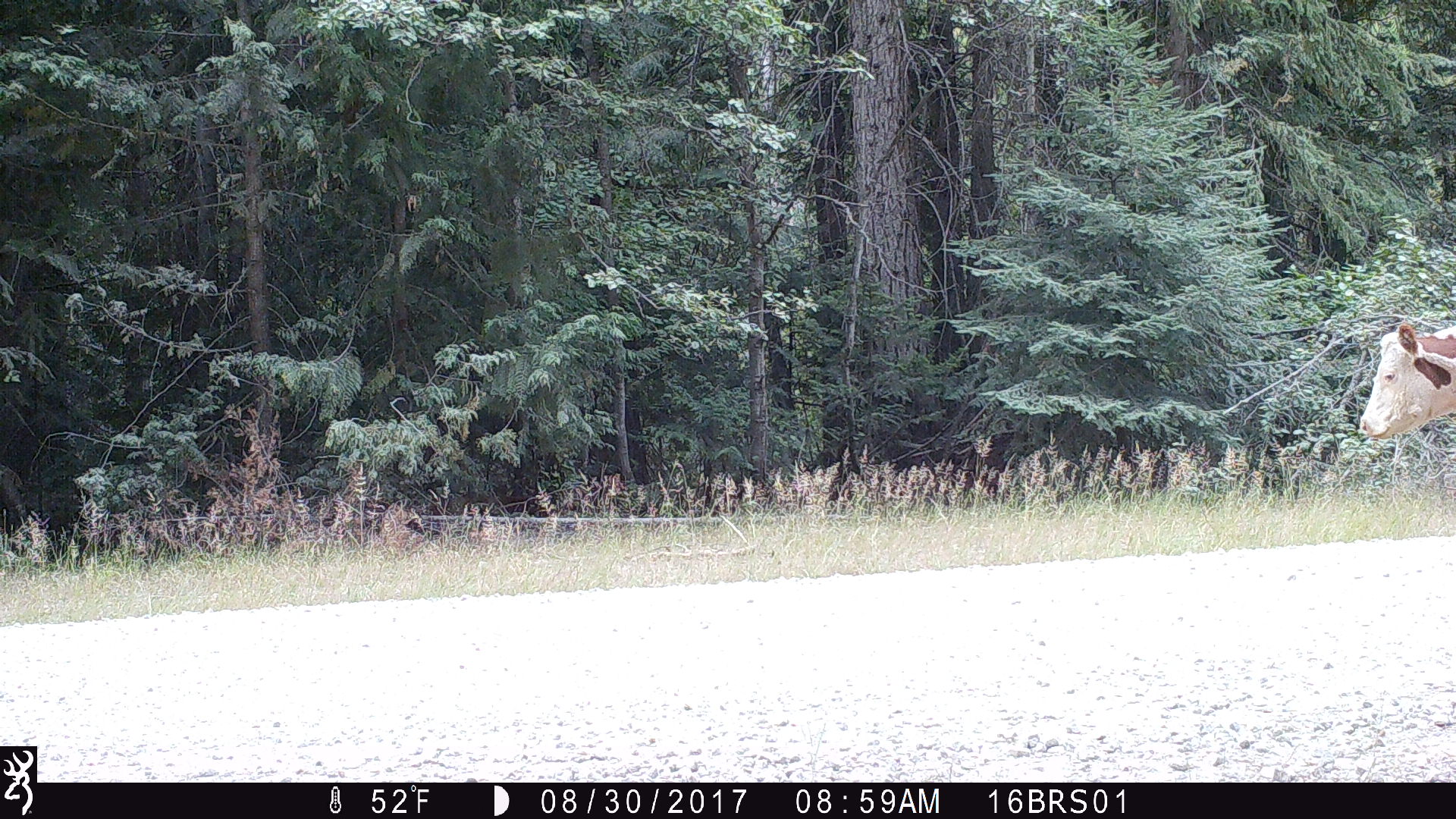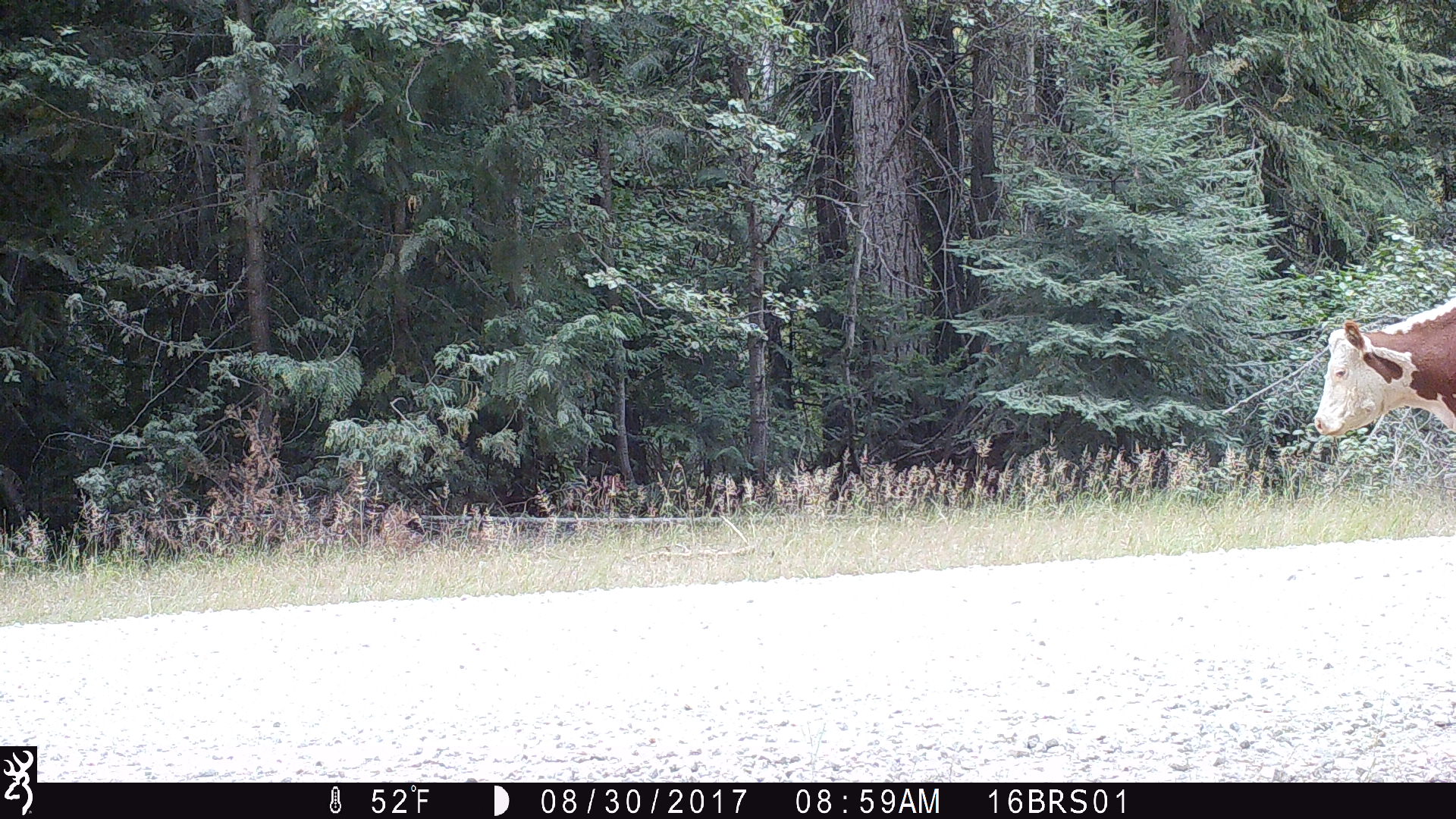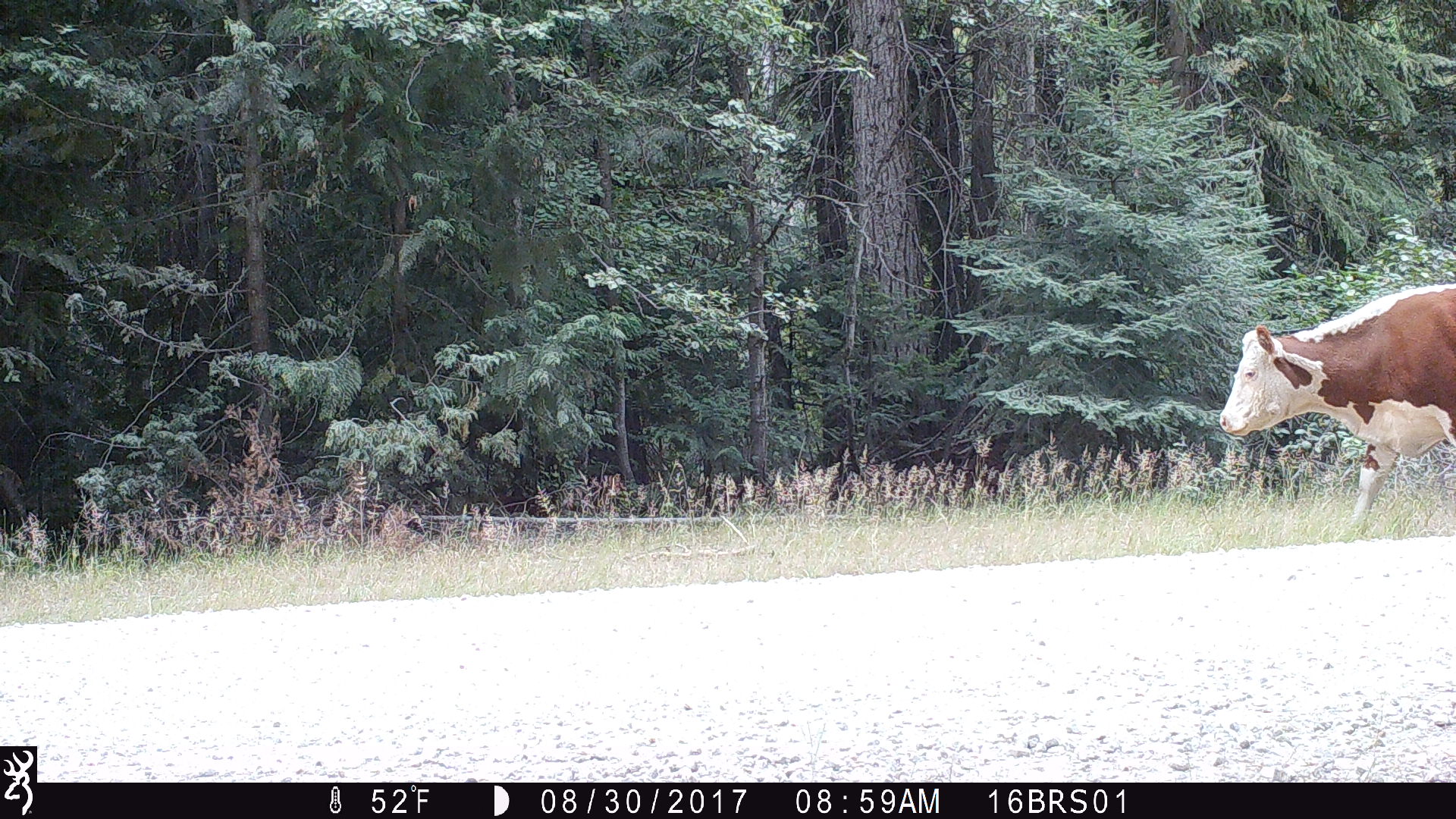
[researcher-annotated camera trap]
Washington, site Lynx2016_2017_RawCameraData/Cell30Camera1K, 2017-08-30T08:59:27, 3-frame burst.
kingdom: Animalia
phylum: Chordata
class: Mammalia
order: Artiodactyla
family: Bovidae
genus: Bos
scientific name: Bos taurus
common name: domestic cattle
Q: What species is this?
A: Domestic cattle (Bos taurus).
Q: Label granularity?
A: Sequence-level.